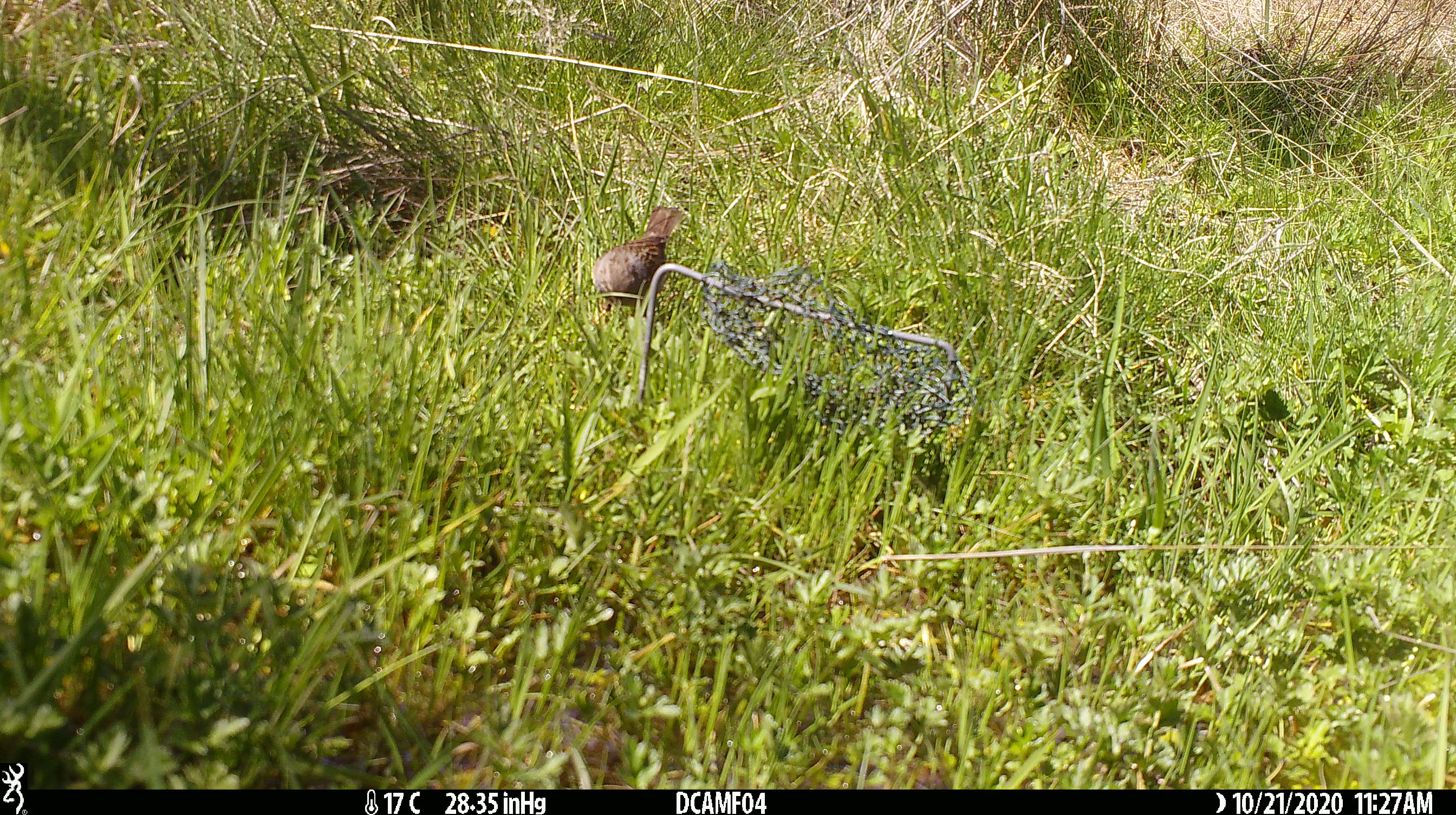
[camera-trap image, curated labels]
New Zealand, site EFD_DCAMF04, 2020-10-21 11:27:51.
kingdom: Animalia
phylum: Chordata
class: Aves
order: Passeriformes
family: Prunellidae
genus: Prunella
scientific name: Prunella modularis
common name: dunnock